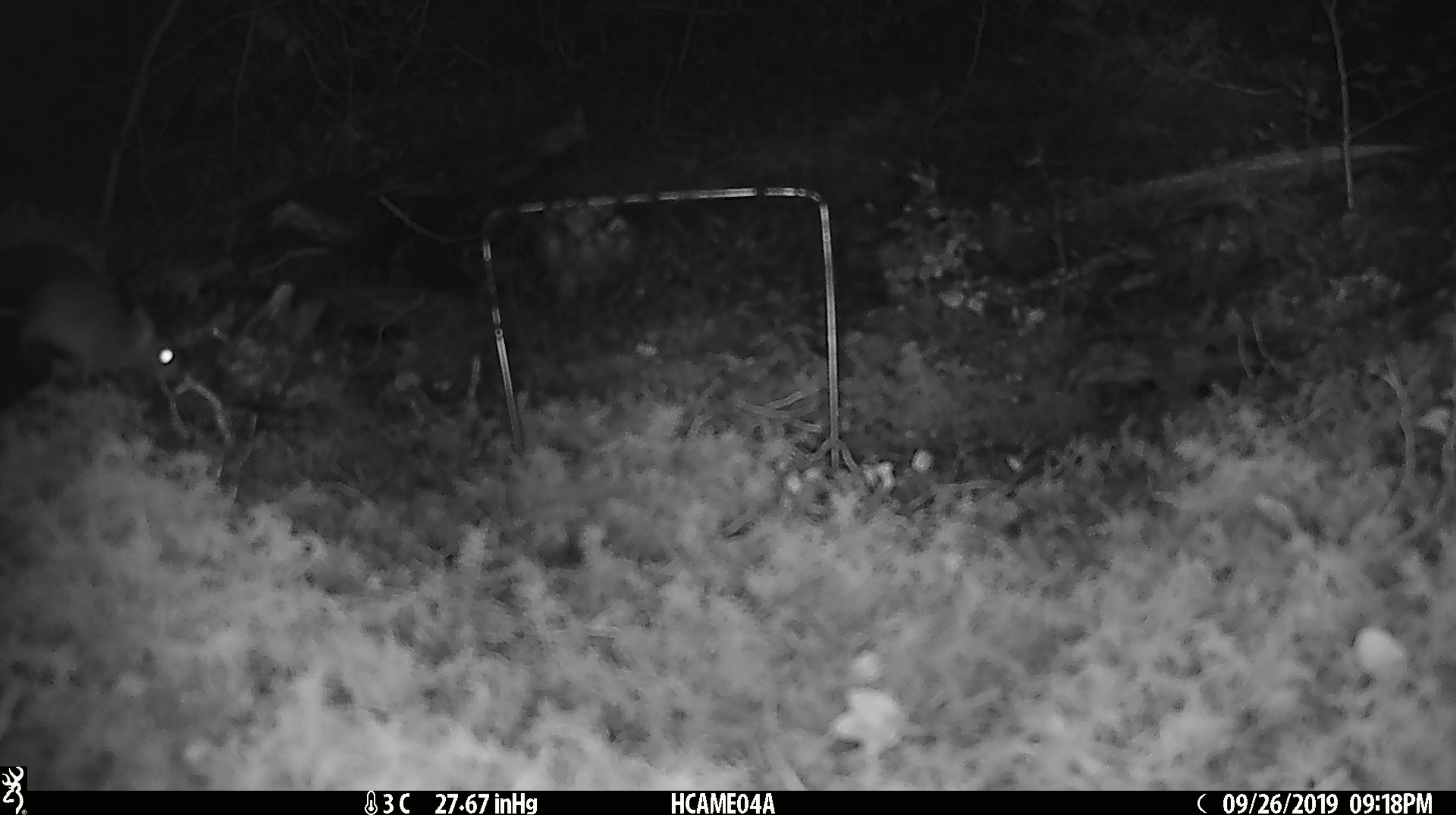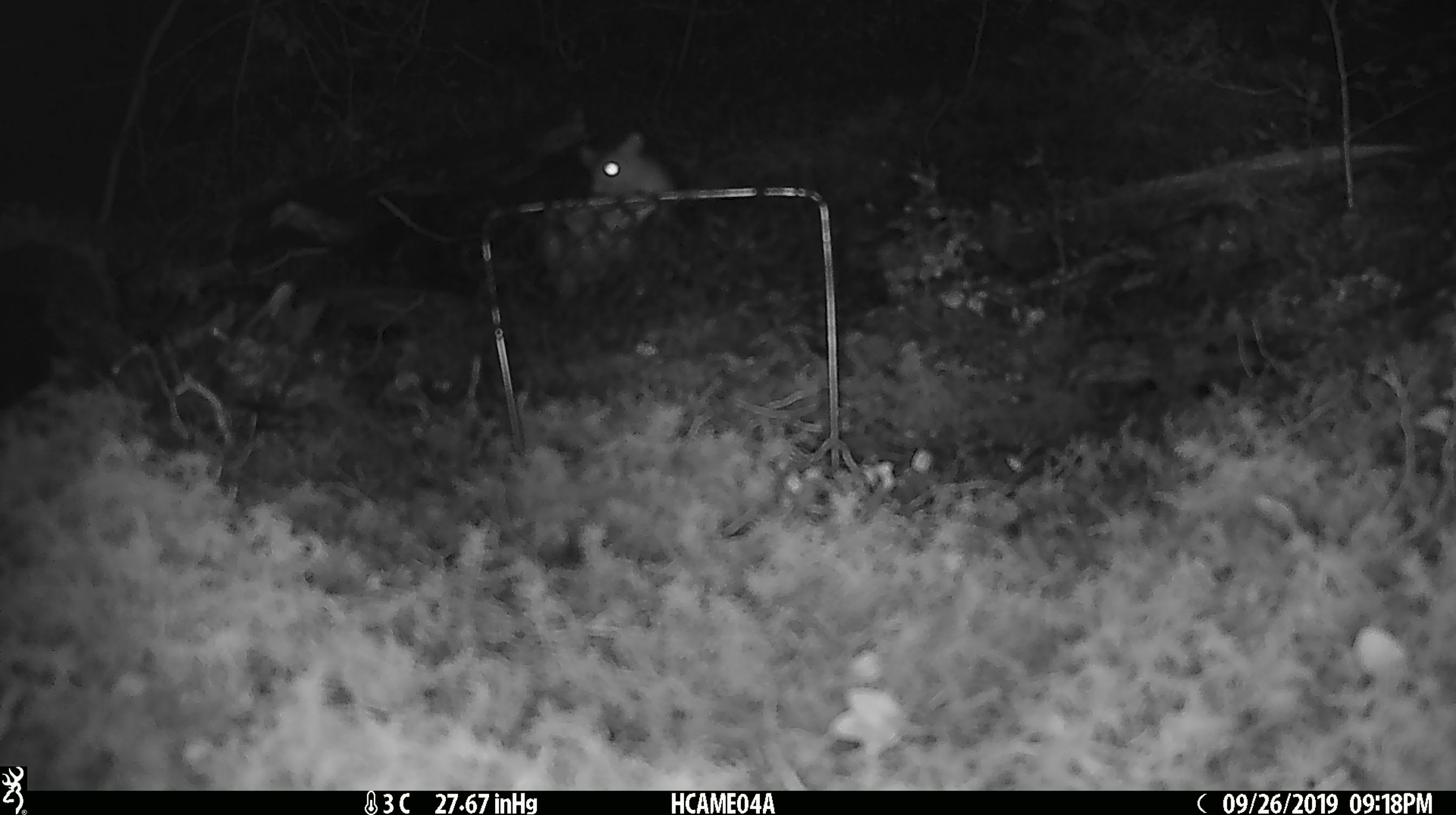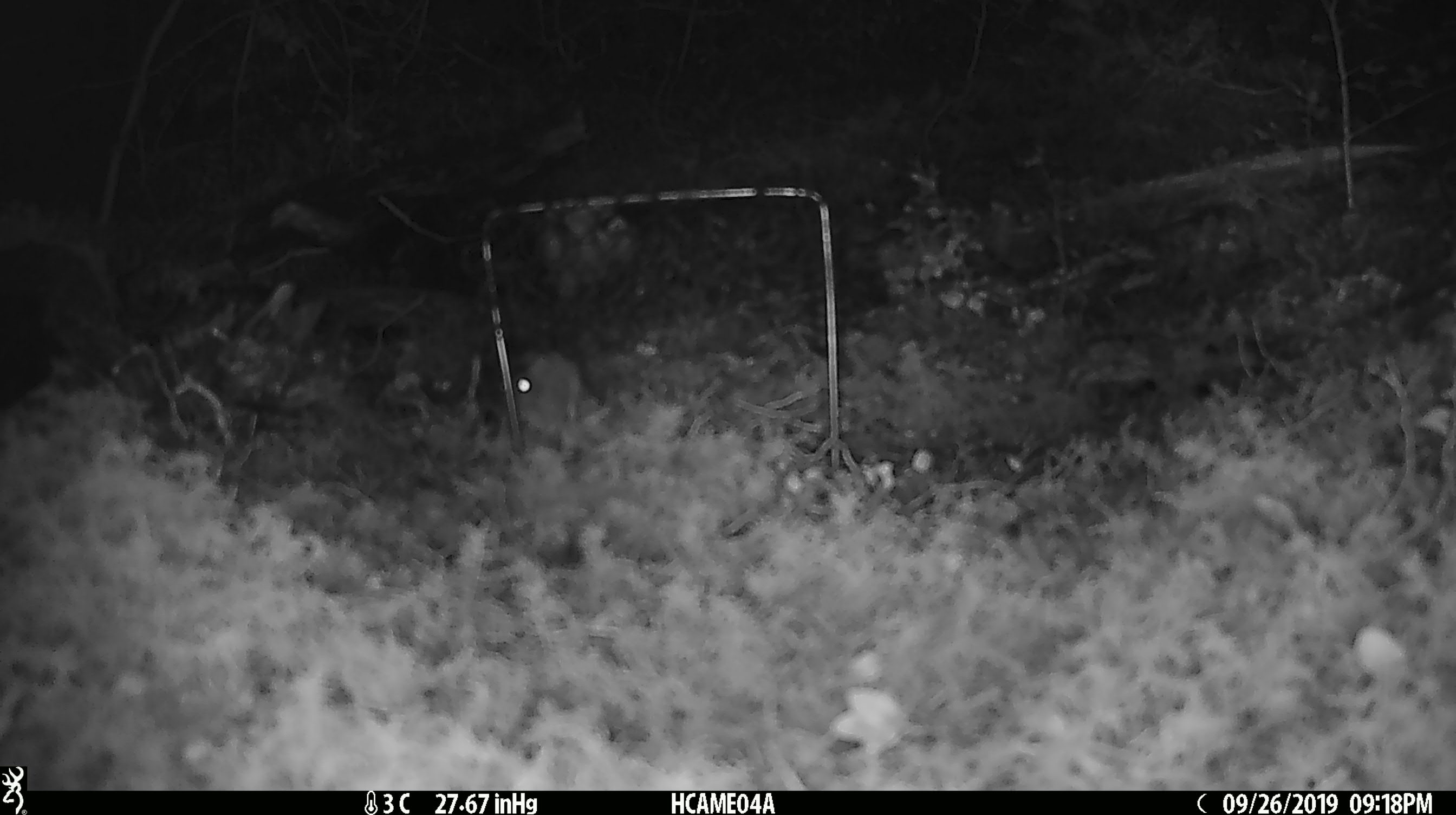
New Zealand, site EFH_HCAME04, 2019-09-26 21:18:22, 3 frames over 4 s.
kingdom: Animalia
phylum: Chordata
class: Mammalia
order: Rodentia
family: Muridae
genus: Mus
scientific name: Mus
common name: mouse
Mouse (Mus).